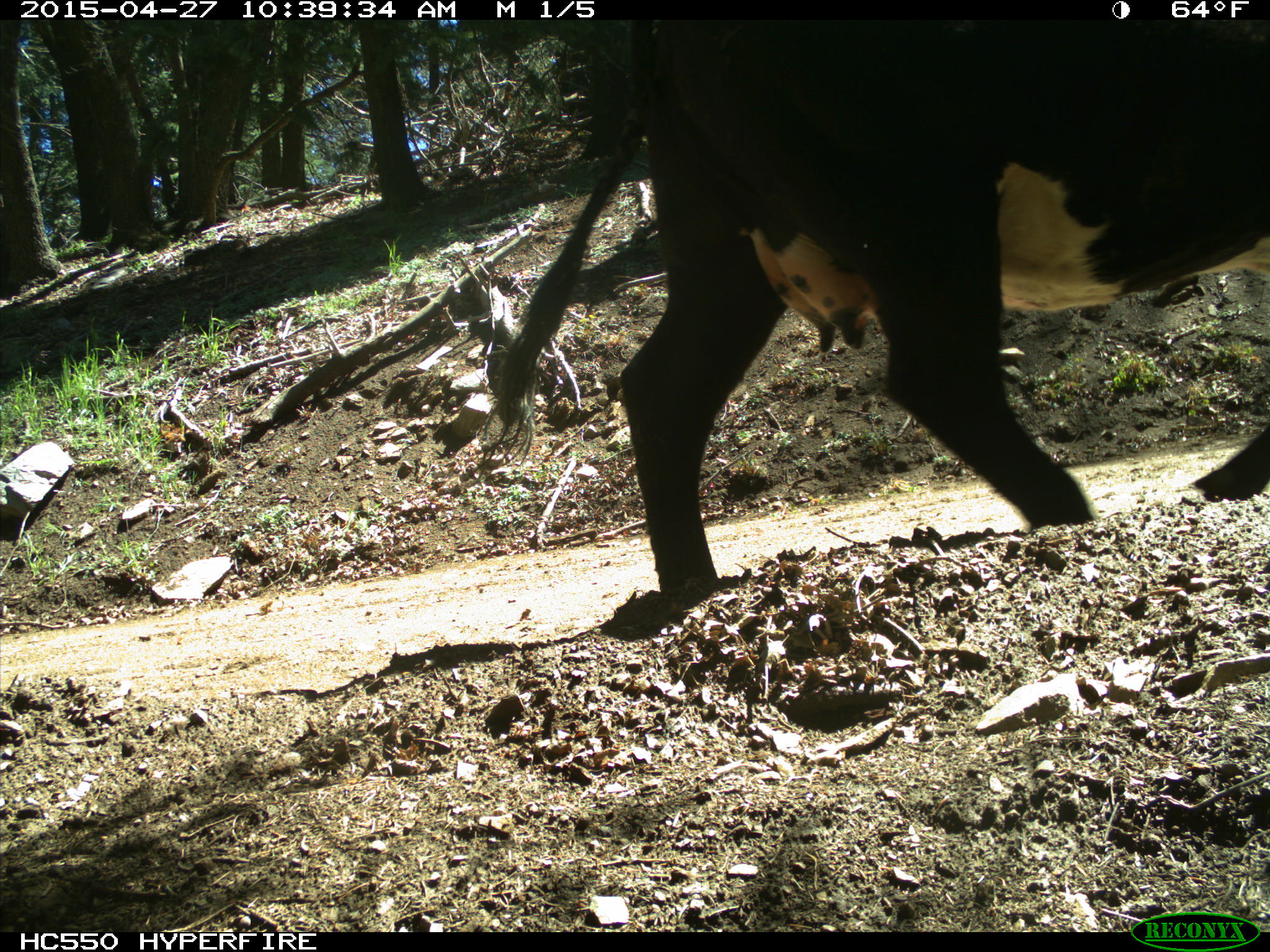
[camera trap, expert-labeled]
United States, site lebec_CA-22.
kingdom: Animalia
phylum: Chordata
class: Mammalia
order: Artiodactyla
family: Bovidae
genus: Bos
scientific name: Bos taurus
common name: domestic cow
Bos taurus (domestic cow).